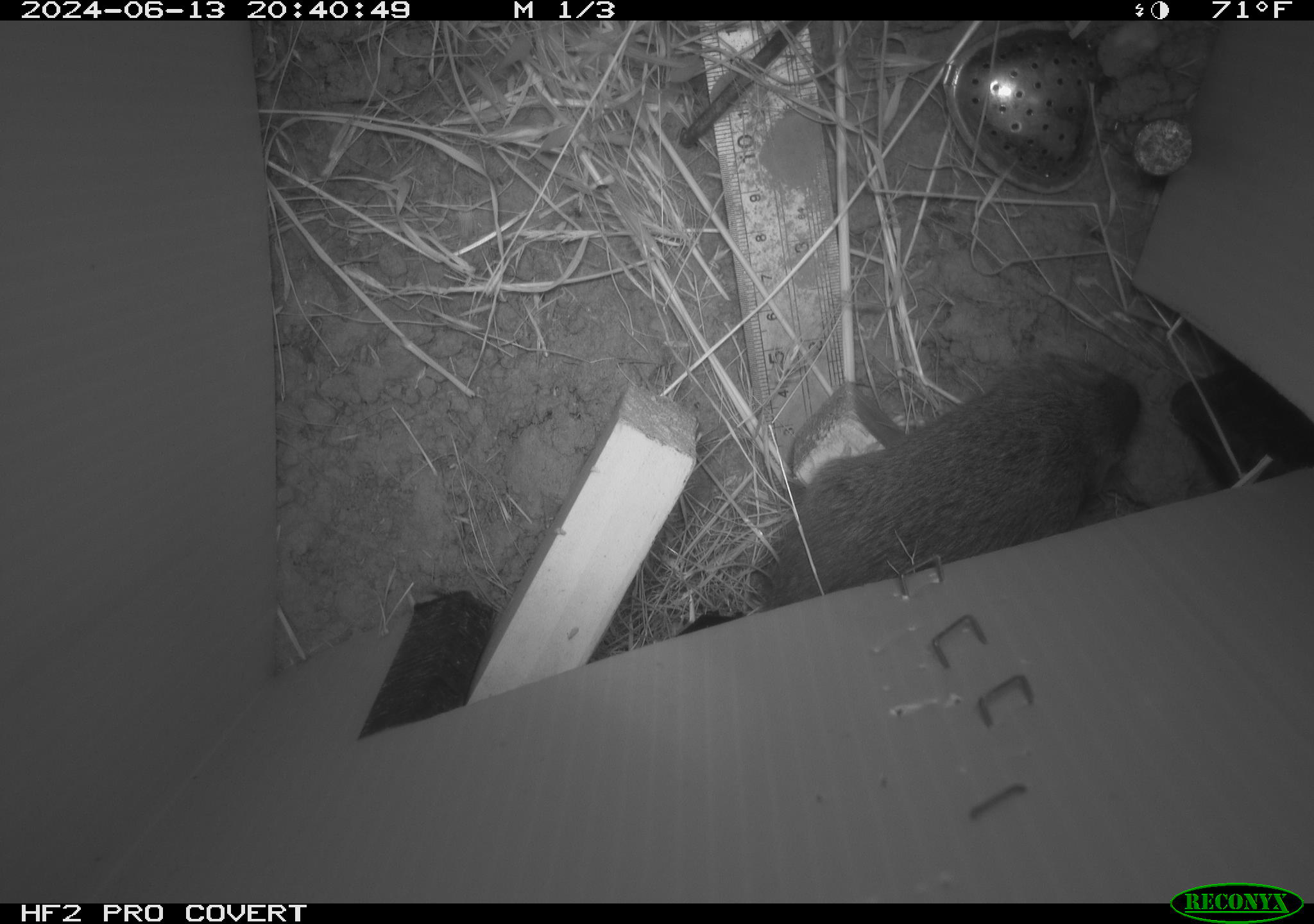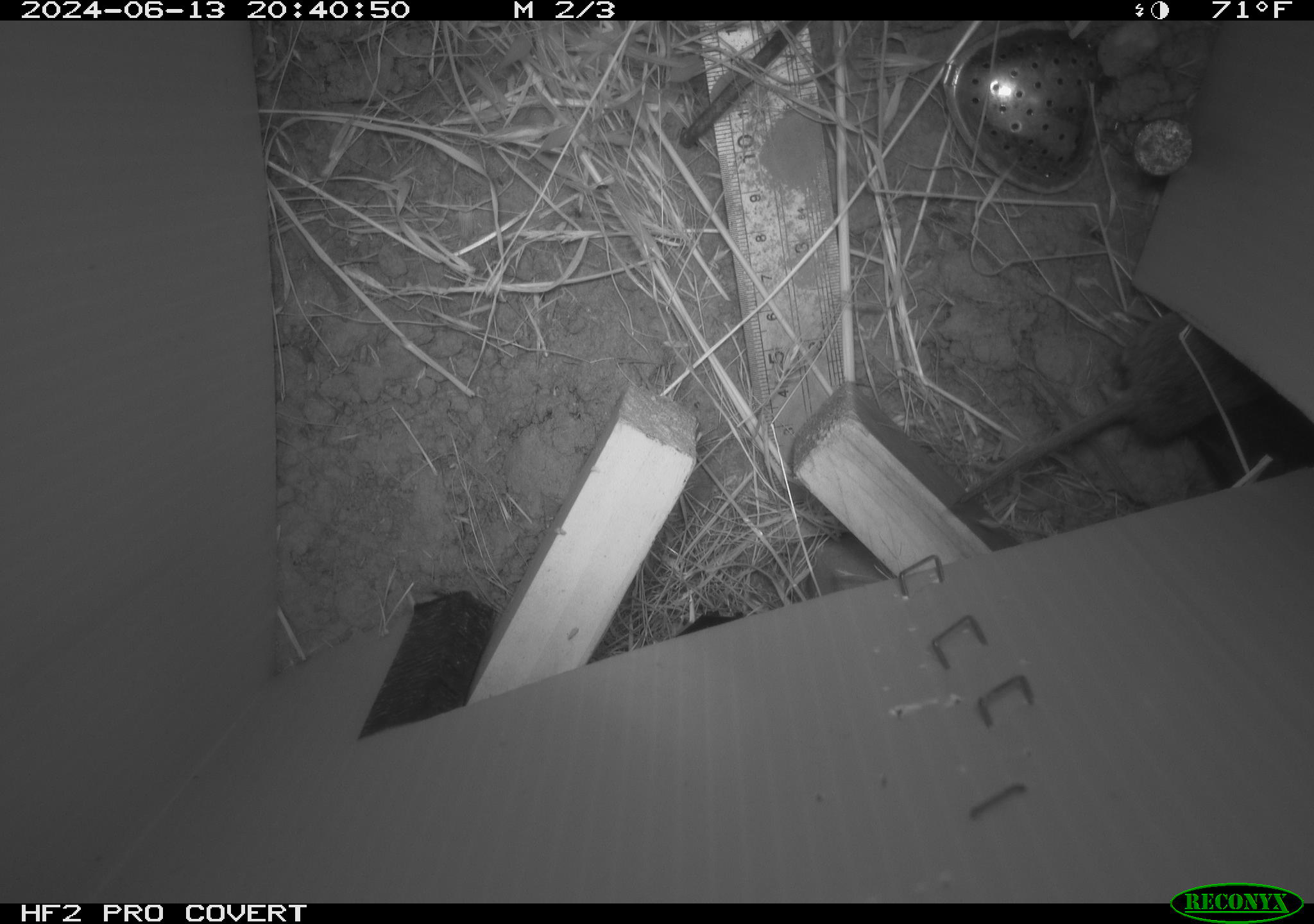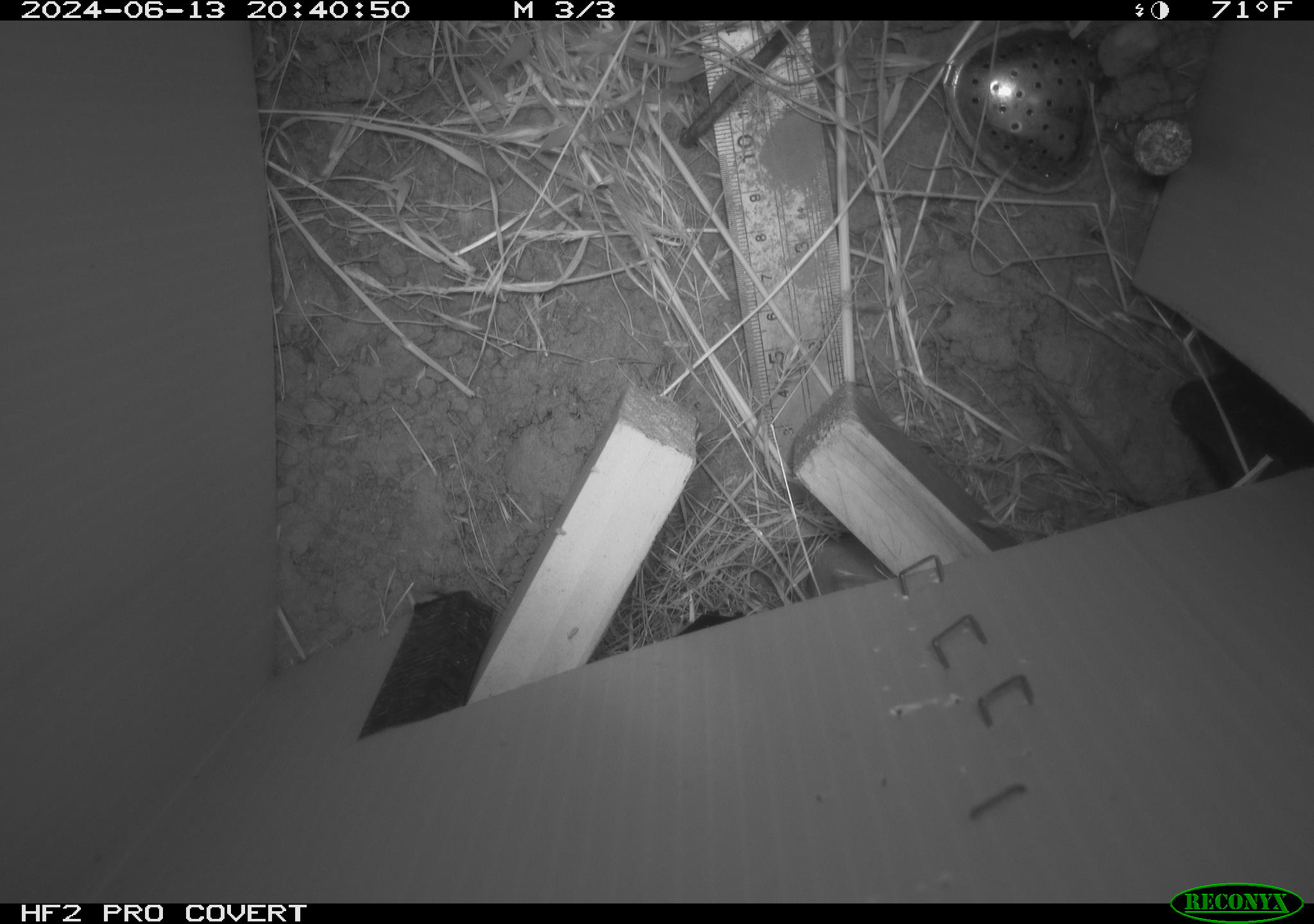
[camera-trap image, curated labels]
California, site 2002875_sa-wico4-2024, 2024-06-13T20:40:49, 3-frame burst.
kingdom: Animalia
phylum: Chordata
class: Mammalia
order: Rodentia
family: Cricetidae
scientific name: Arvicolinae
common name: voles, lemmings, and muskrats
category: arvicolinae subfamily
Arvicolinae subfamily (voles, lemmings, and muskrats) (Arvicolinae).